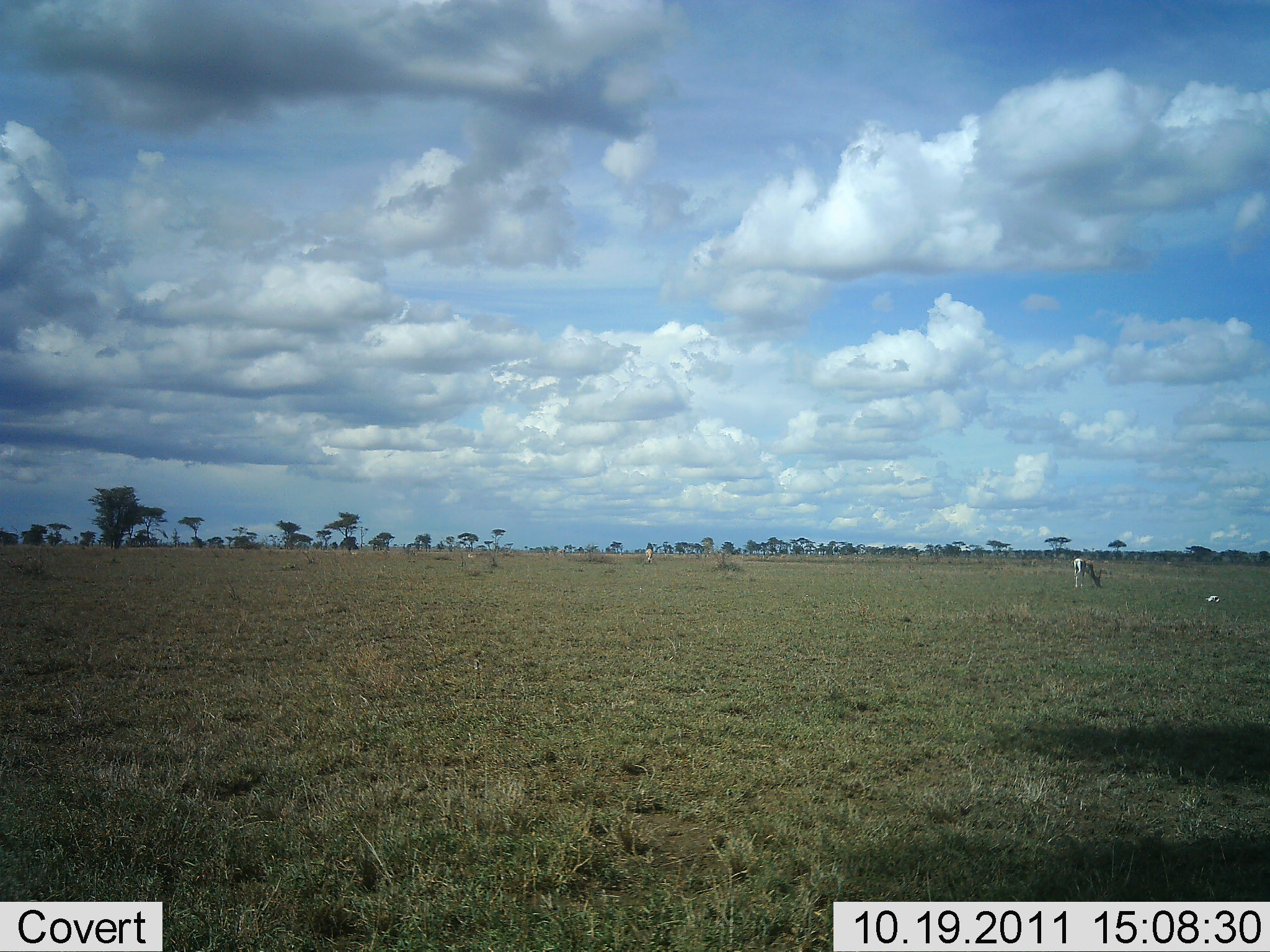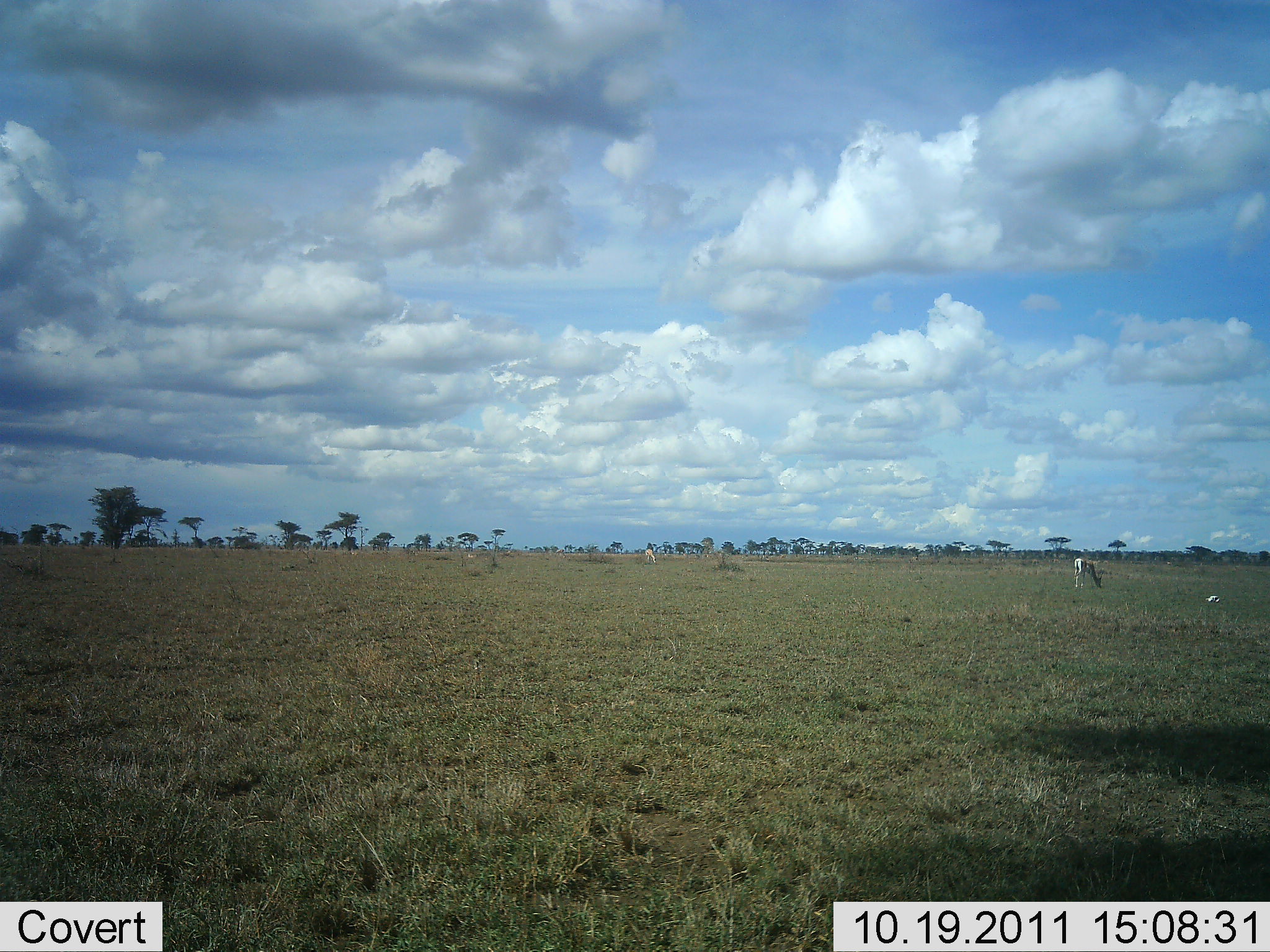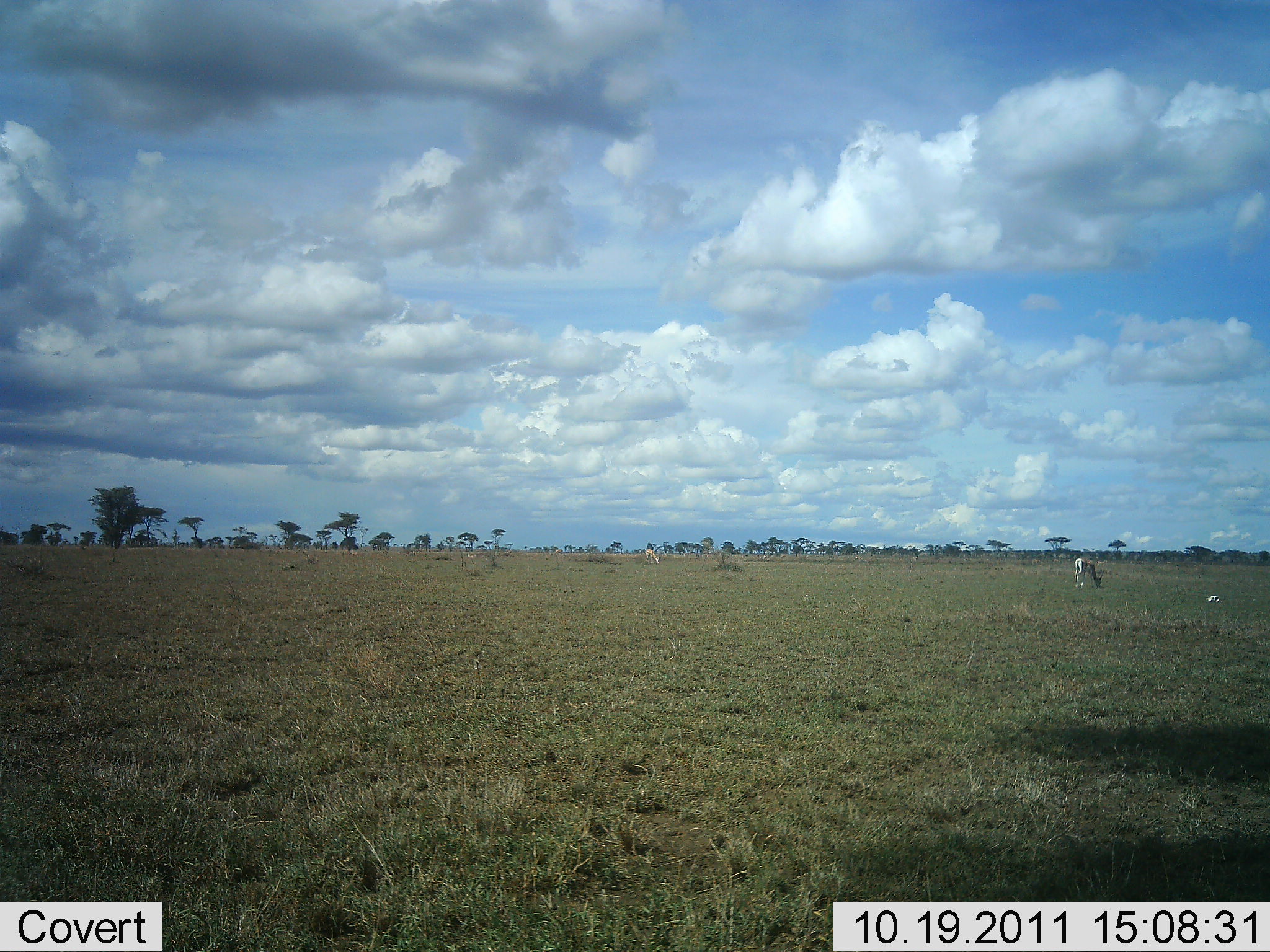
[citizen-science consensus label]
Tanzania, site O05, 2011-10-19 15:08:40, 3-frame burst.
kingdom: Animalia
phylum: Chordata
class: Mammalia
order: Artiodactyla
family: Bovidae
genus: Eudorcas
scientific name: Eudorcas thomsonii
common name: thomson's gazelle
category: gazellethomsons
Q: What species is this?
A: Gazellethomsons (thomson's gazelle) (Eudorcas thomsonii).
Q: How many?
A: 2.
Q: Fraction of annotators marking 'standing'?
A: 29%.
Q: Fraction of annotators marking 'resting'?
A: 0%.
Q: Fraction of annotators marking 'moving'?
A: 0%.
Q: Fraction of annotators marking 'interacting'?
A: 0%.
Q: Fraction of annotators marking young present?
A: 0%.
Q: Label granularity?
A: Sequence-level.